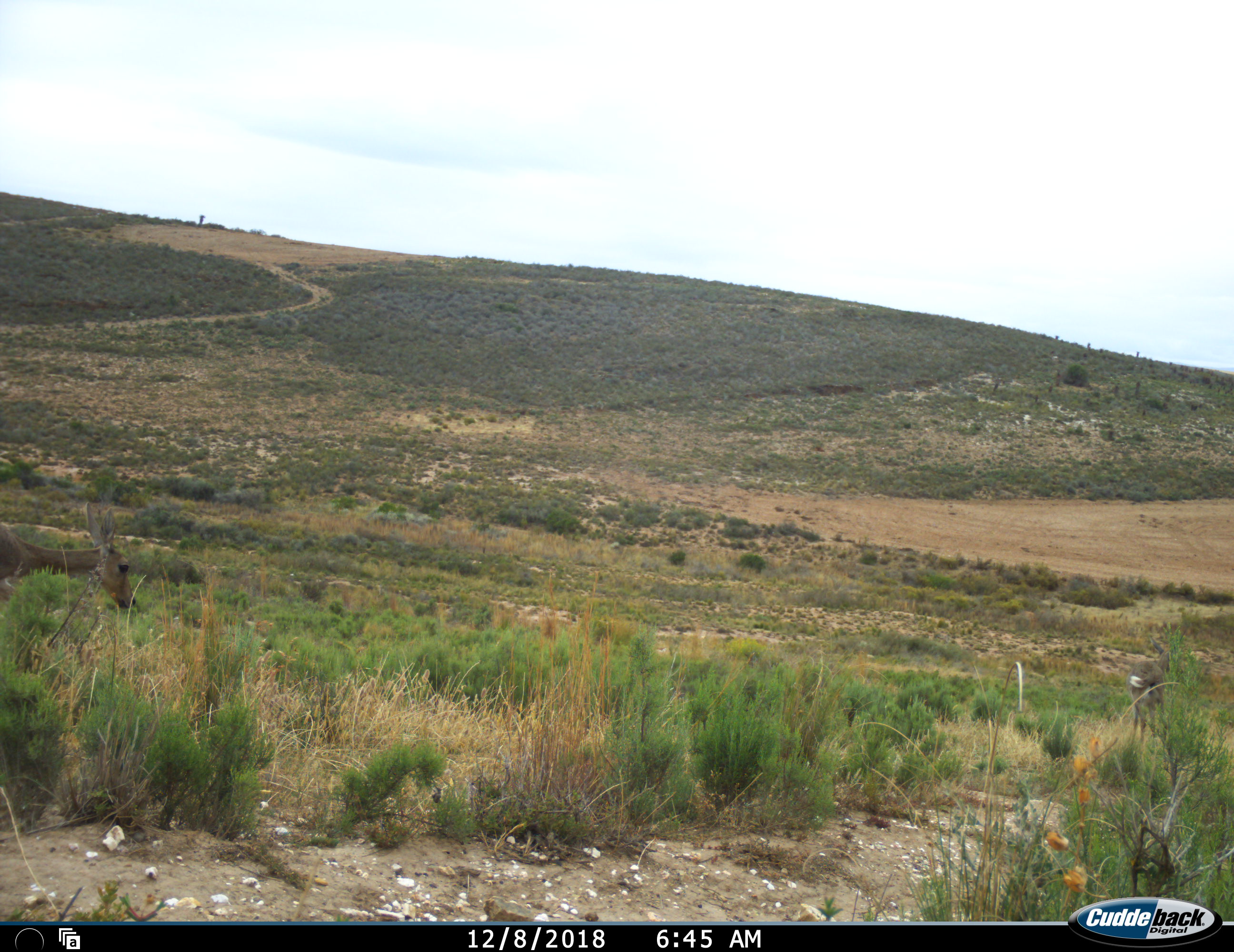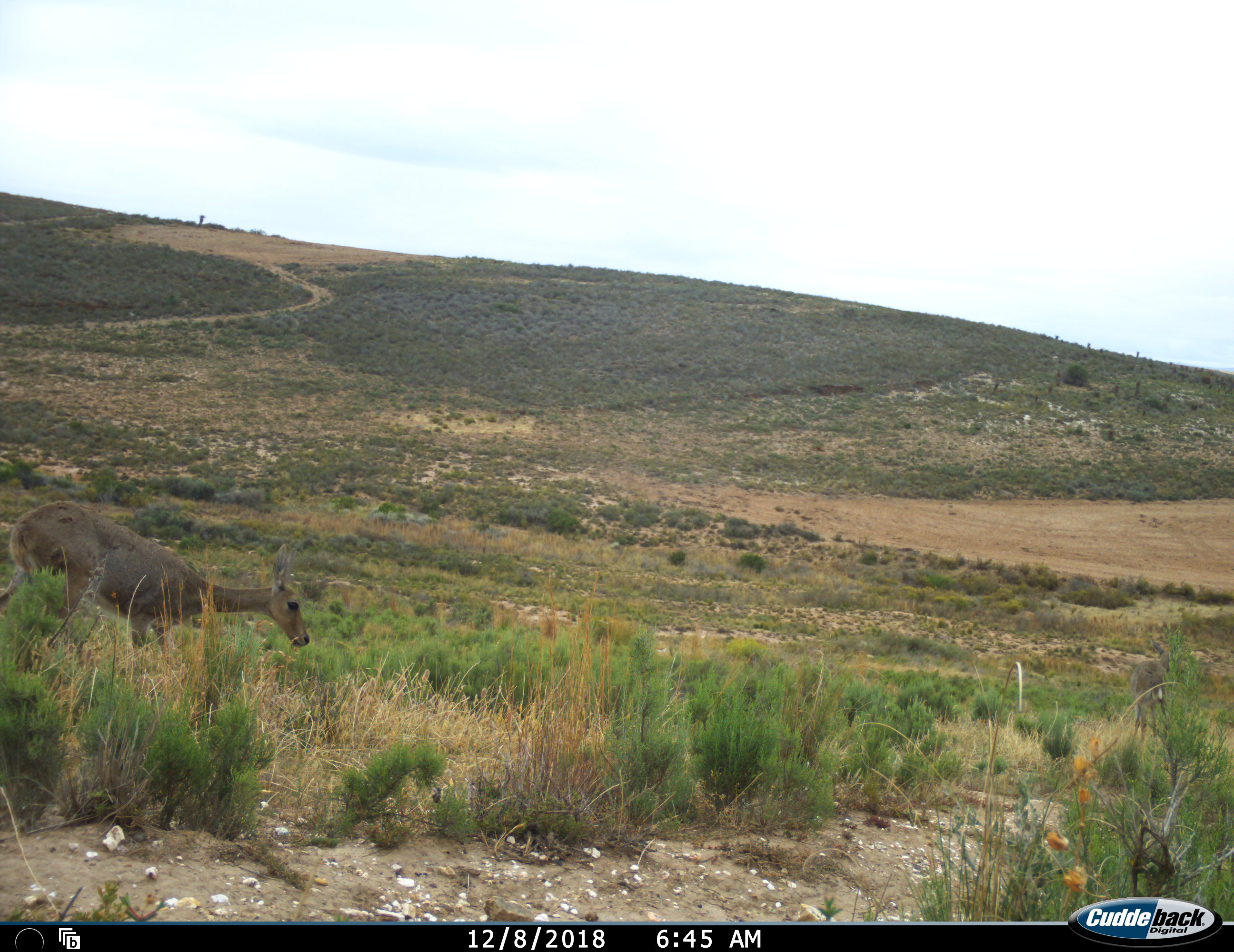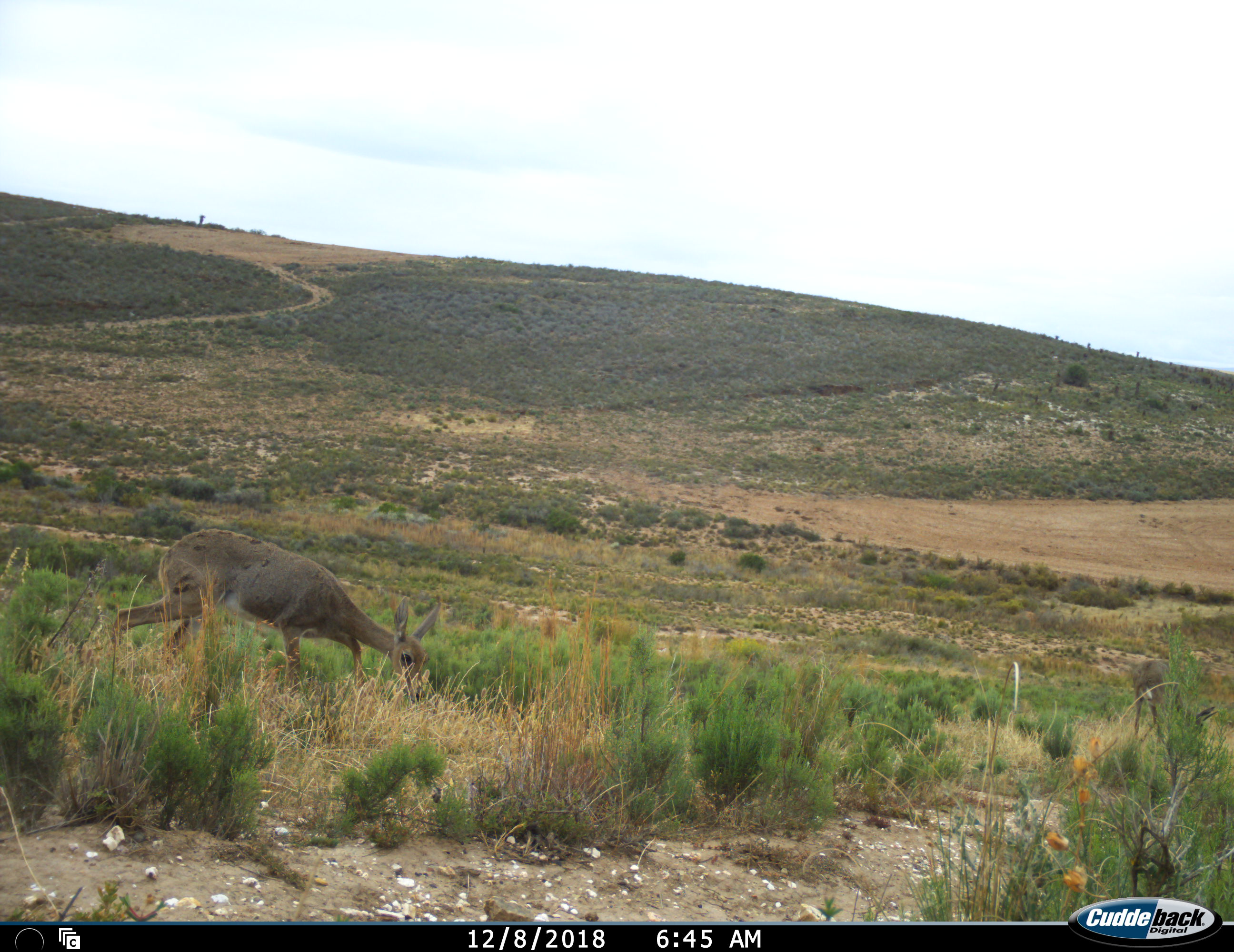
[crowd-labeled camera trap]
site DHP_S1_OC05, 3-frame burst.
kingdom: Animalia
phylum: Chordata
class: Mammalia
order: Artiodactyla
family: Bovidae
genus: Pelea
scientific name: Pelea capreolus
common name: grey rhebok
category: rhebokgrey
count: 2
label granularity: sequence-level